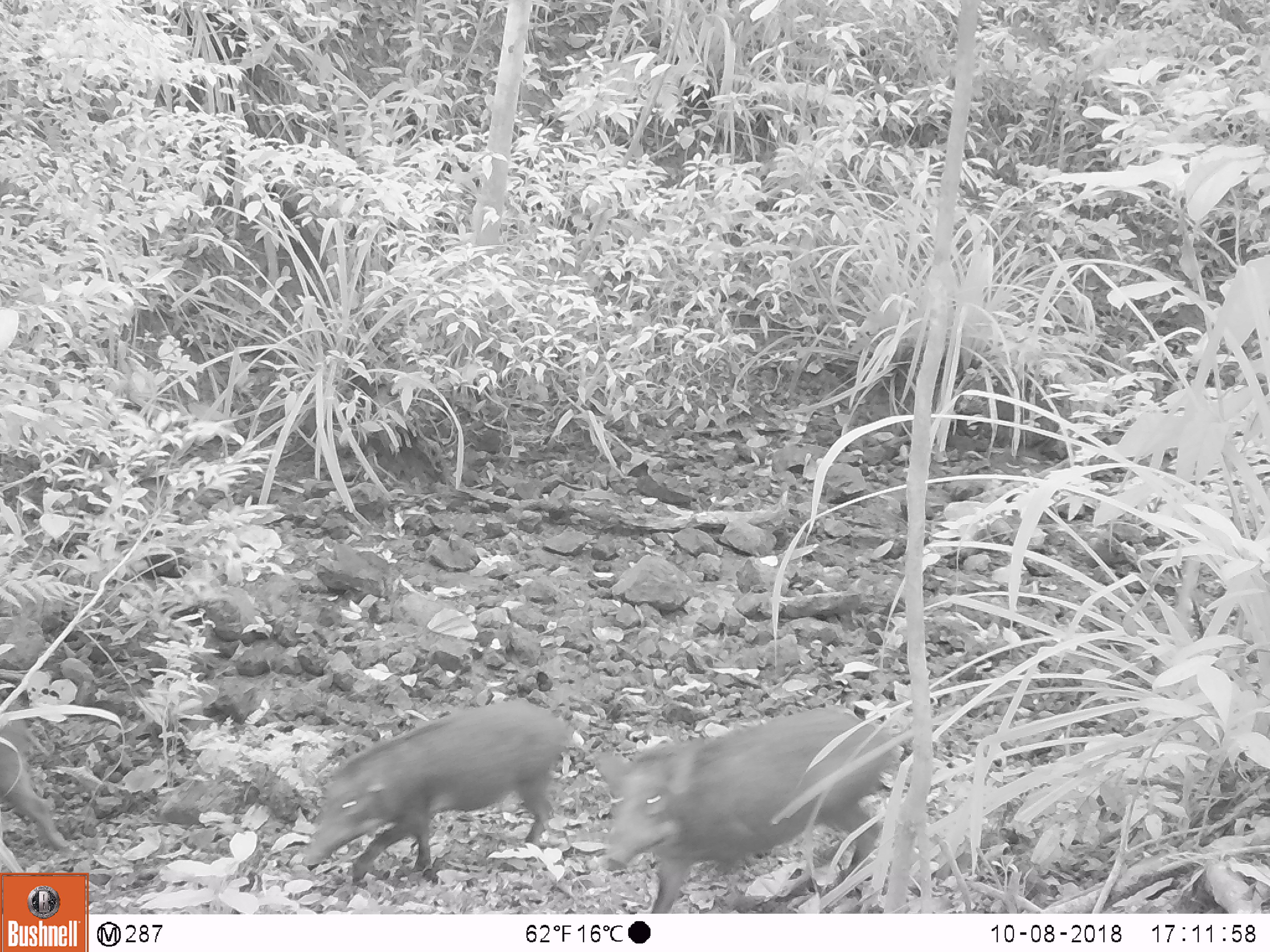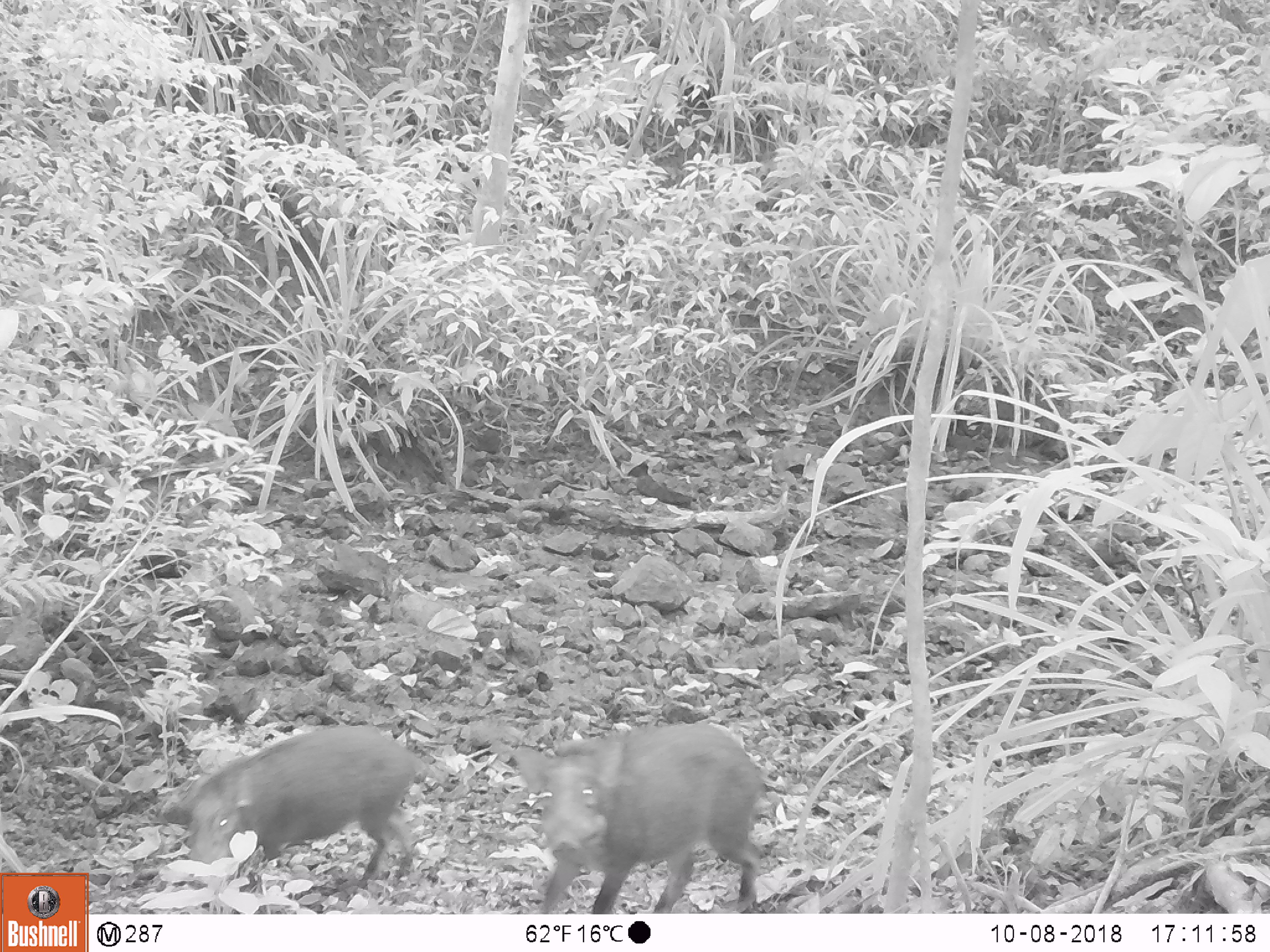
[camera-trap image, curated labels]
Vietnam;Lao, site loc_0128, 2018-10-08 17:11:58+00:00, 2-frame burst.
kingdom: Animalia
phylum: Chordata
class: Mammalia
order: Artiodactyla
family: Suidae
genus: Sus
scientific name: Sus scrofa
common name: eurasian wild pig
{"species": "eurasian wild pig (Sus scrofa)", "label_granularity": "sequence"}